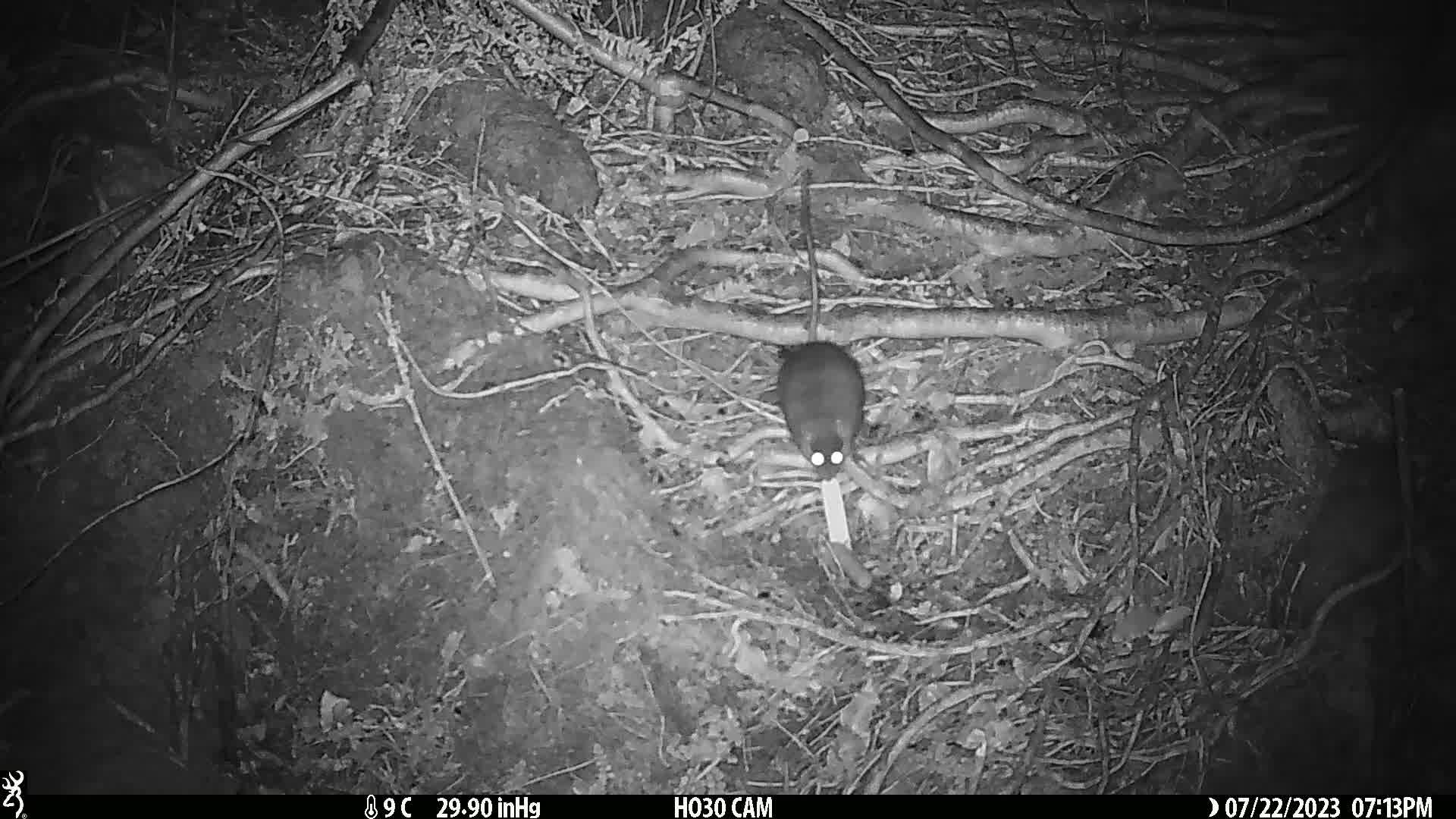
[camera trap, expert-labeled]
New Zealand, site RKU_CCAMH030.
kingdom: Animalia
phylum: Chordata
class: Mammalia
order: Rodentia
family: Muridae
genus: Rattus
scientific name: Rattus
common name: rat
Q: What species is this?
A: Rat (Rattus).